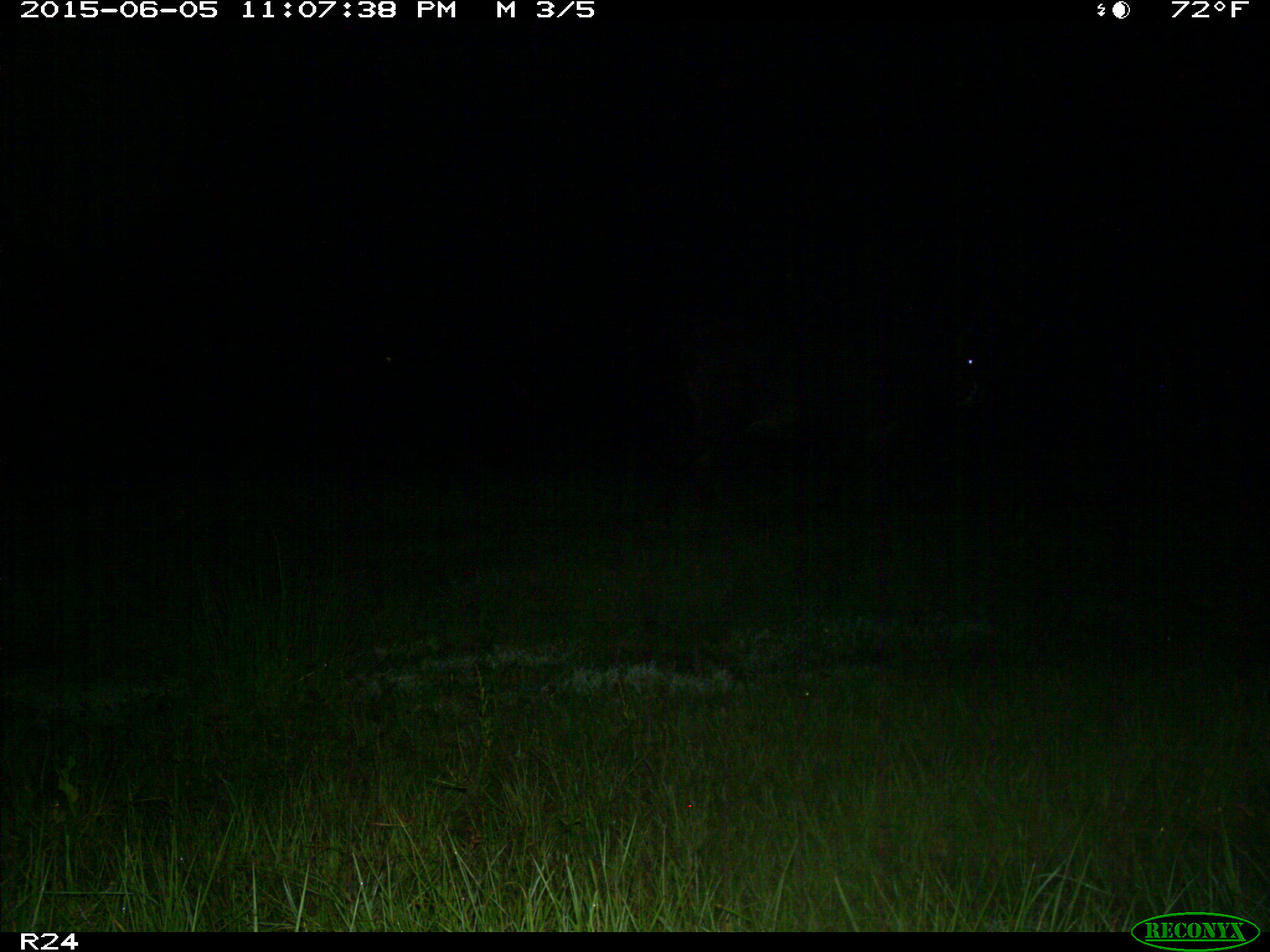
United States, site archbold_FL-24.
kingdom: Animalia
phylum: Chordata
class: Mammalia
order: Artiodactyla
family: Bovidae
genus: Bos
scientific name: Bos taurus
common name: domestic cow